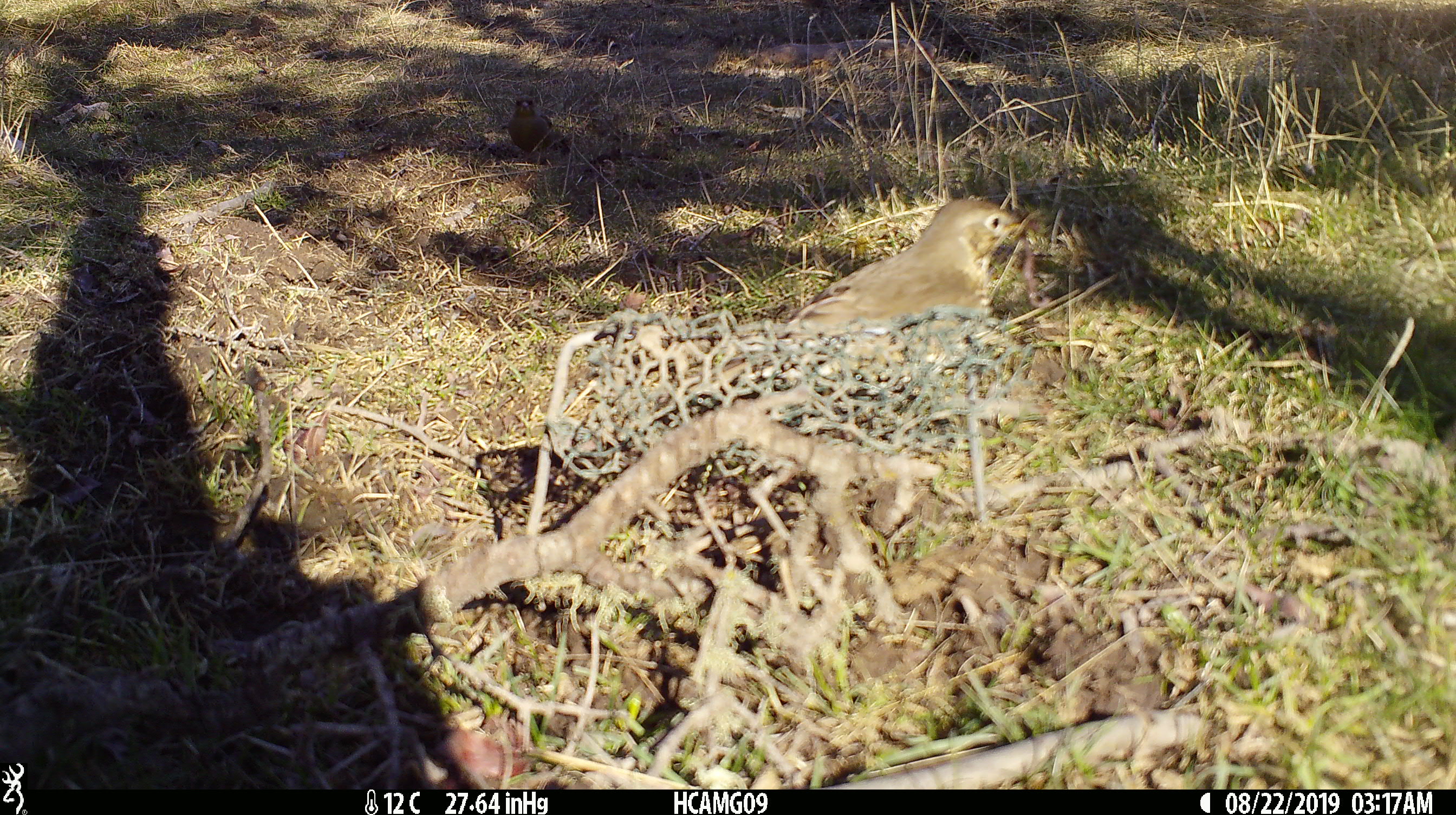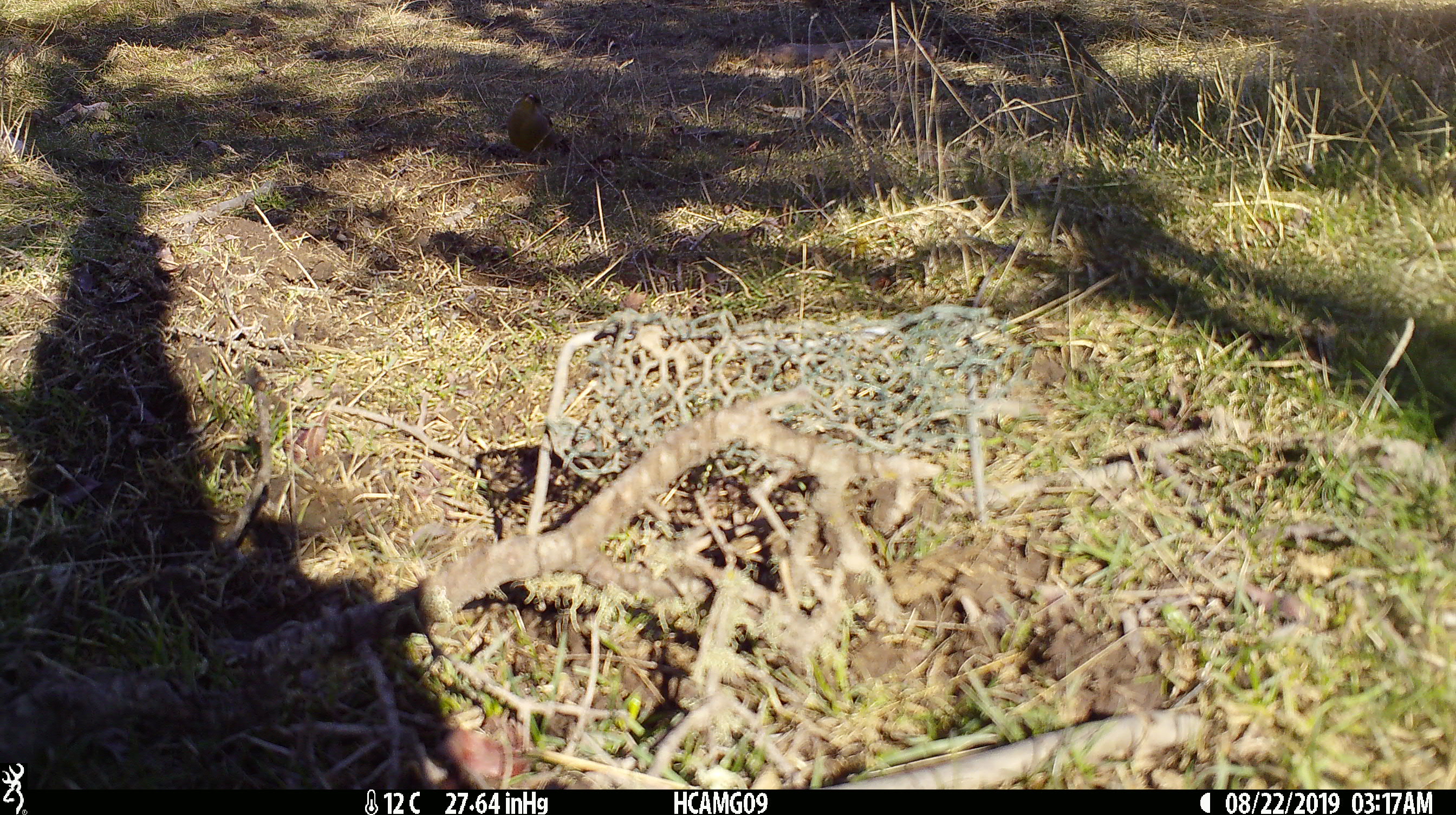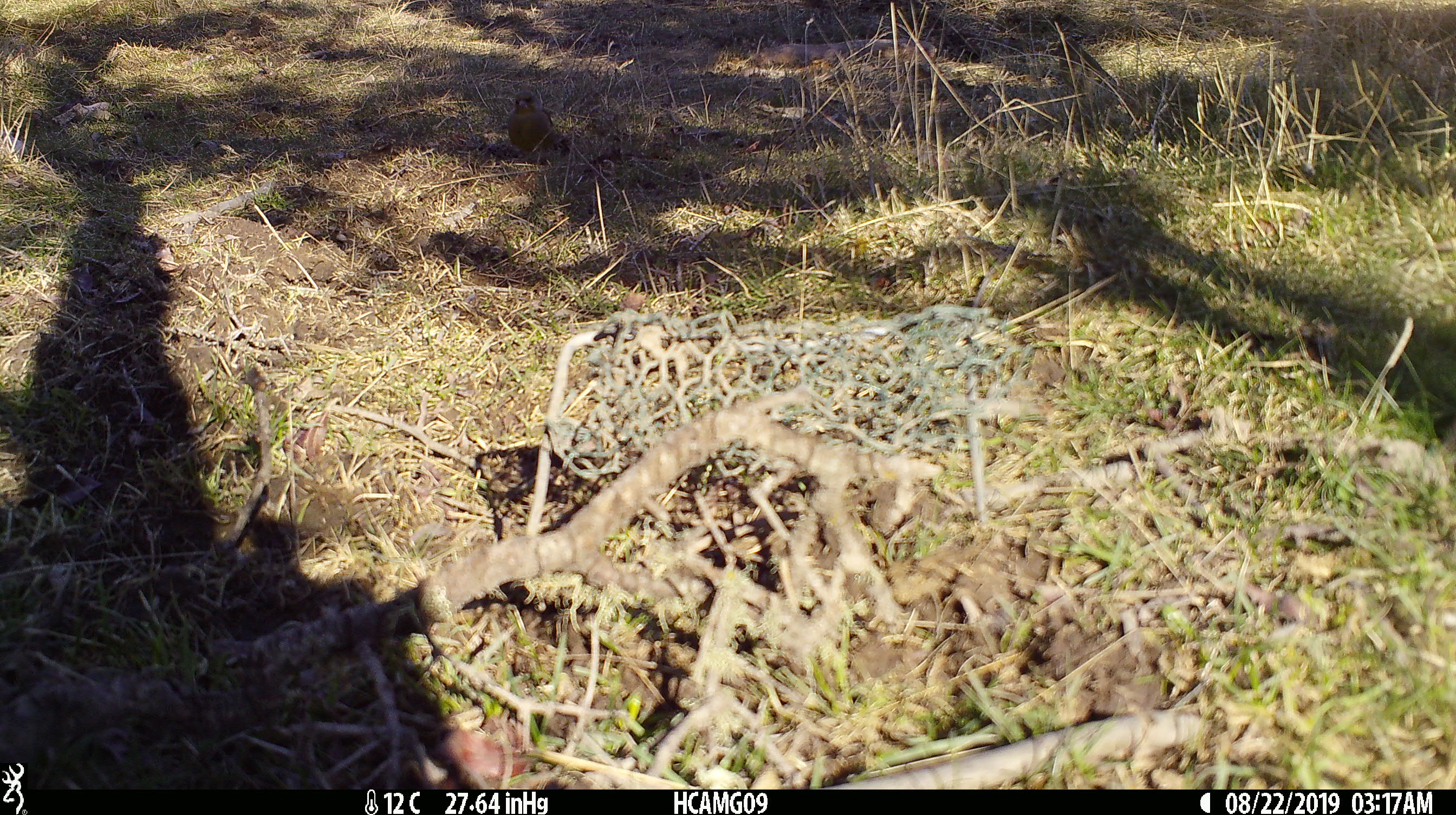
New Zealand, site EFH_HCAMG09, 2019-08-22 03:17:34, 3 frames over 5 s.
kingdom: Animalia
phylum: Chordata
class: Aves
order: Passeriformes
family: Turdidae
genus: Turdus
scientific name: Turdus philomelos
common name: song thrush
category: thrush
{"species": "thrush (song thrush) (Turdus philomelos)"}